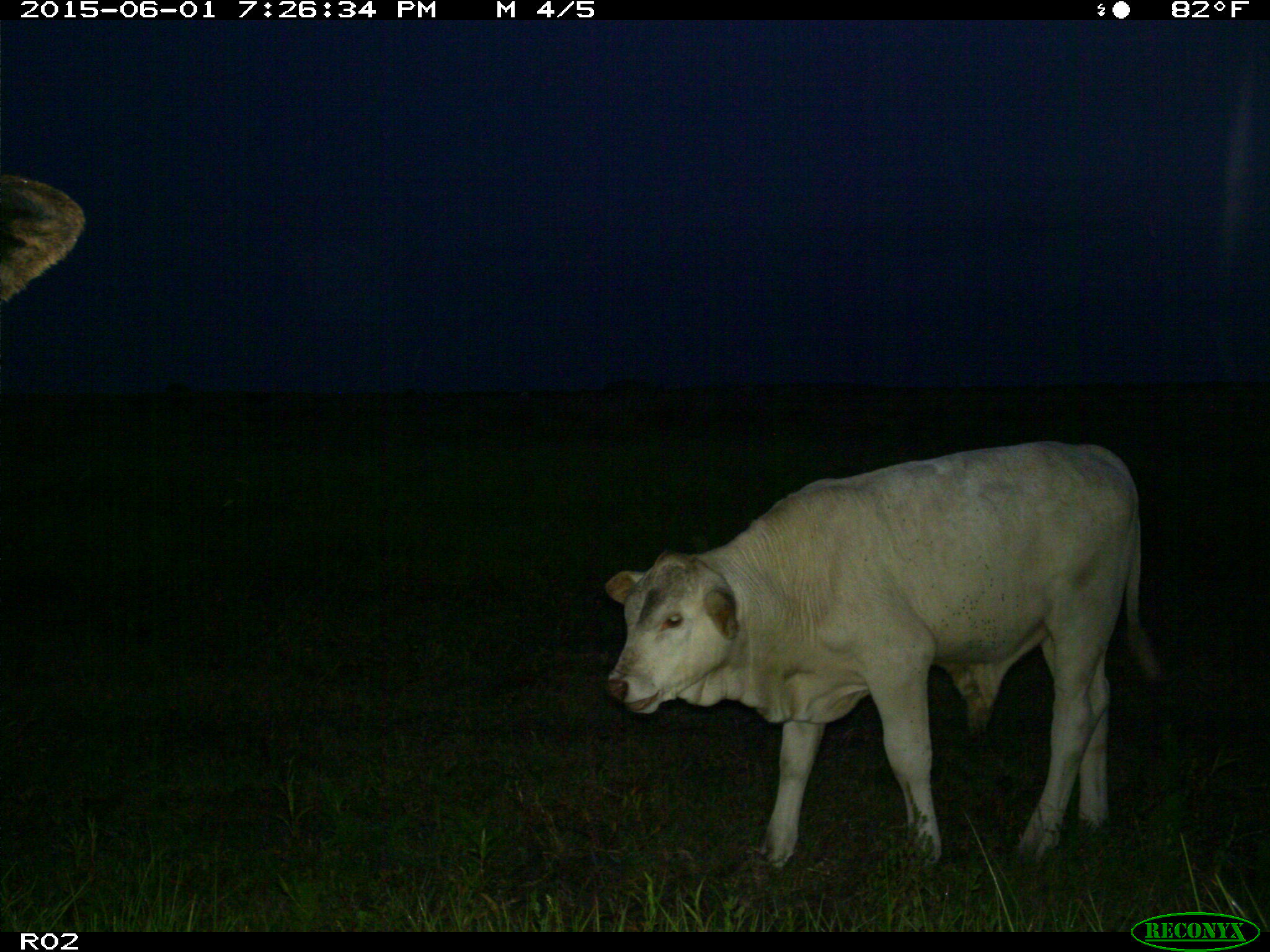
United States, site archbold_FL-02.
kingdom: Animalia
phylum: Chordata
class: Mammalia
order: Artiodactyla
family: Bovidae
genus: Bos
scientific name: Bos taurus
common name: domestic cow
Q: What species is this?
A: Bos taurus (domestic cow).